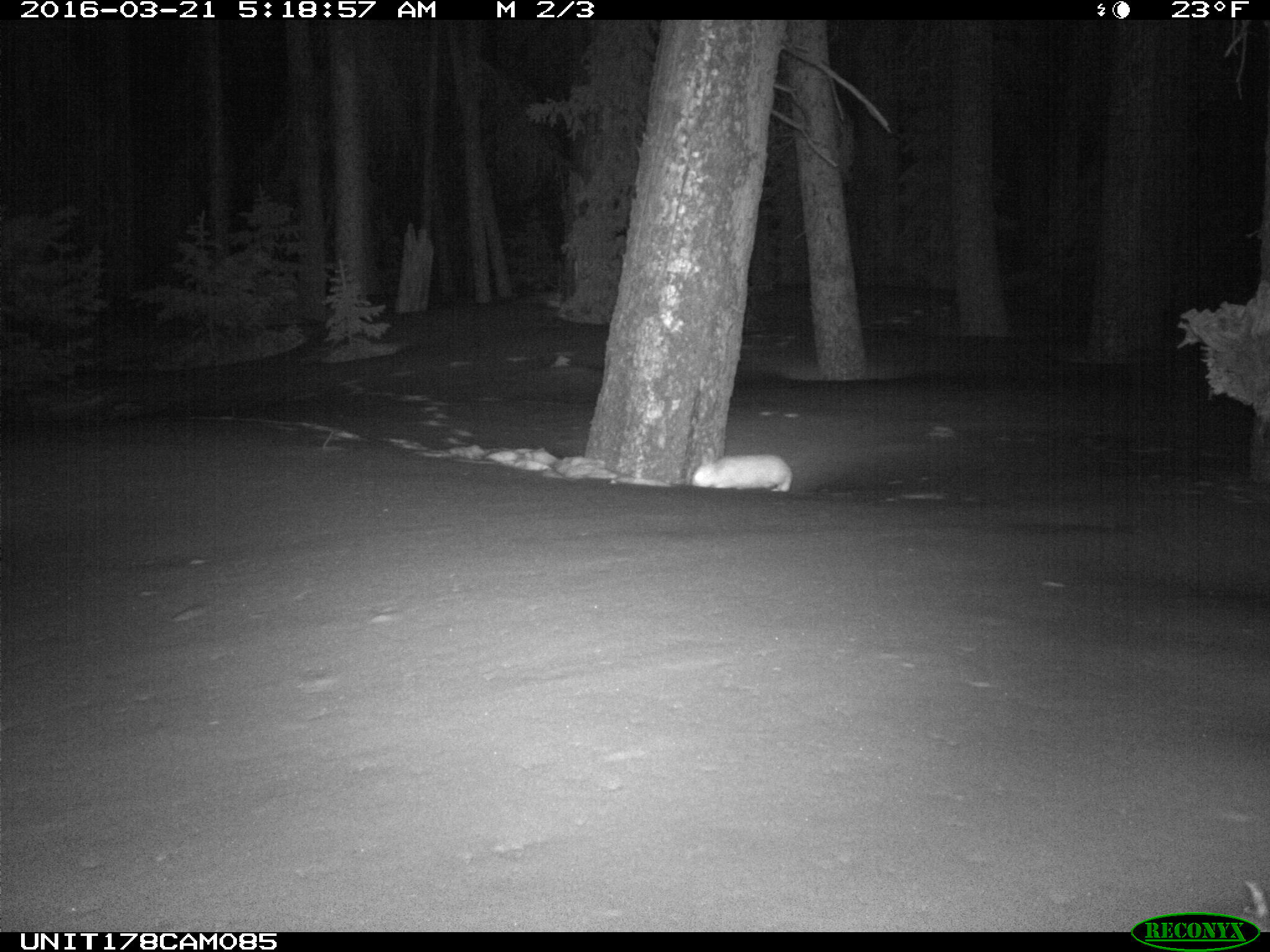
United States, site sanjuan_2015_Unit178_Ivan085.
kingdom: Animalia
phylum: Chordata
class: Mammalia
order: Lagomorpha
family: Leporidae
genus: Lepus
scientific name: Lepus americanus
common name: snowshoe hare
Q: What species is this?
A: Lepus americanus (snowshoe hare).